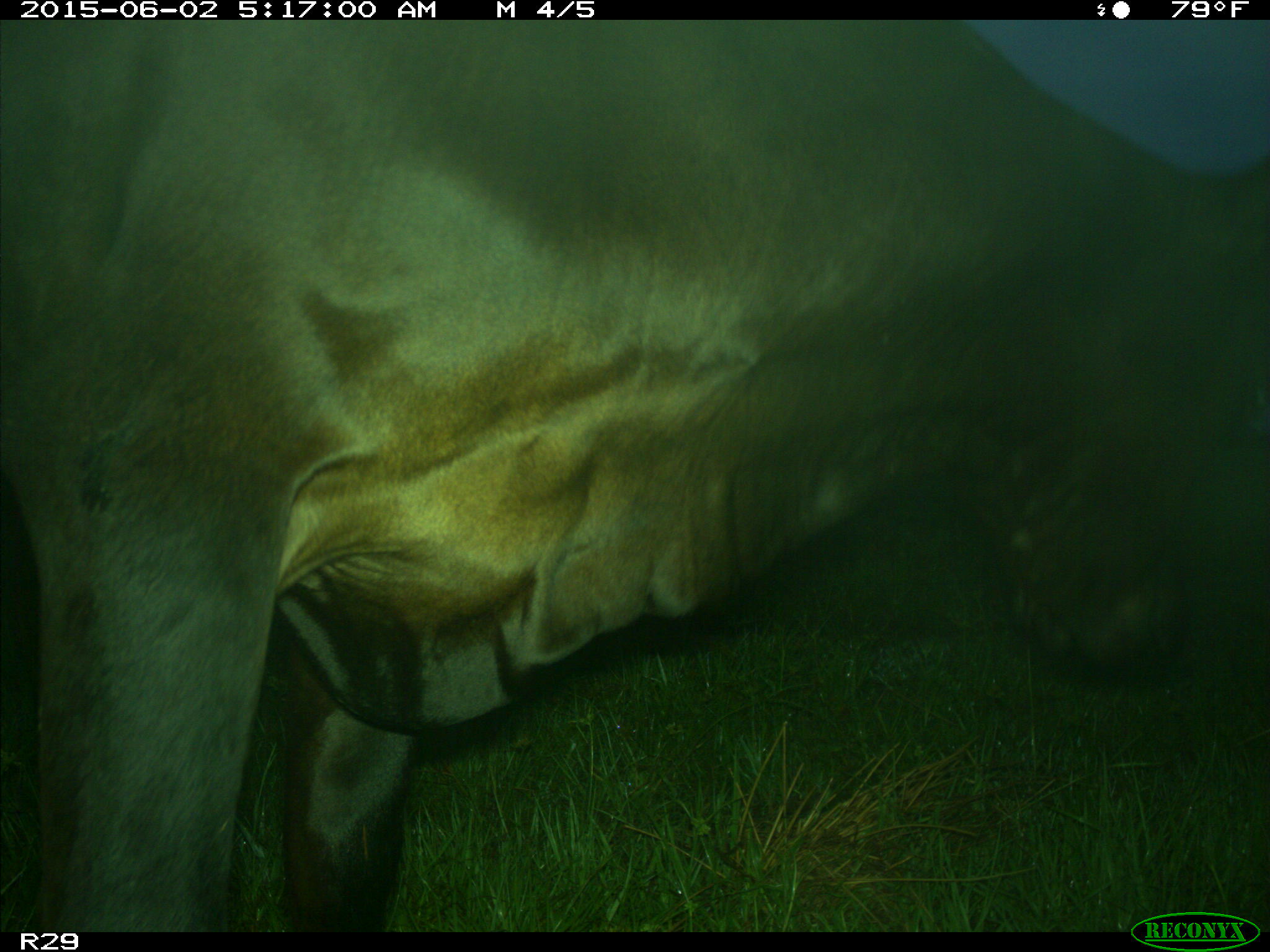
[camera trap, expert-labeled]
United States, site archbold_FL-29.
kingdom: Animalia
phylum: Chordata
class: Mammalia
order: Artiodactyla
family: Bovidae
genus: Bos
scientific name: Bos taurus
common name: domestic cow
Bos taurus (domestic cow).